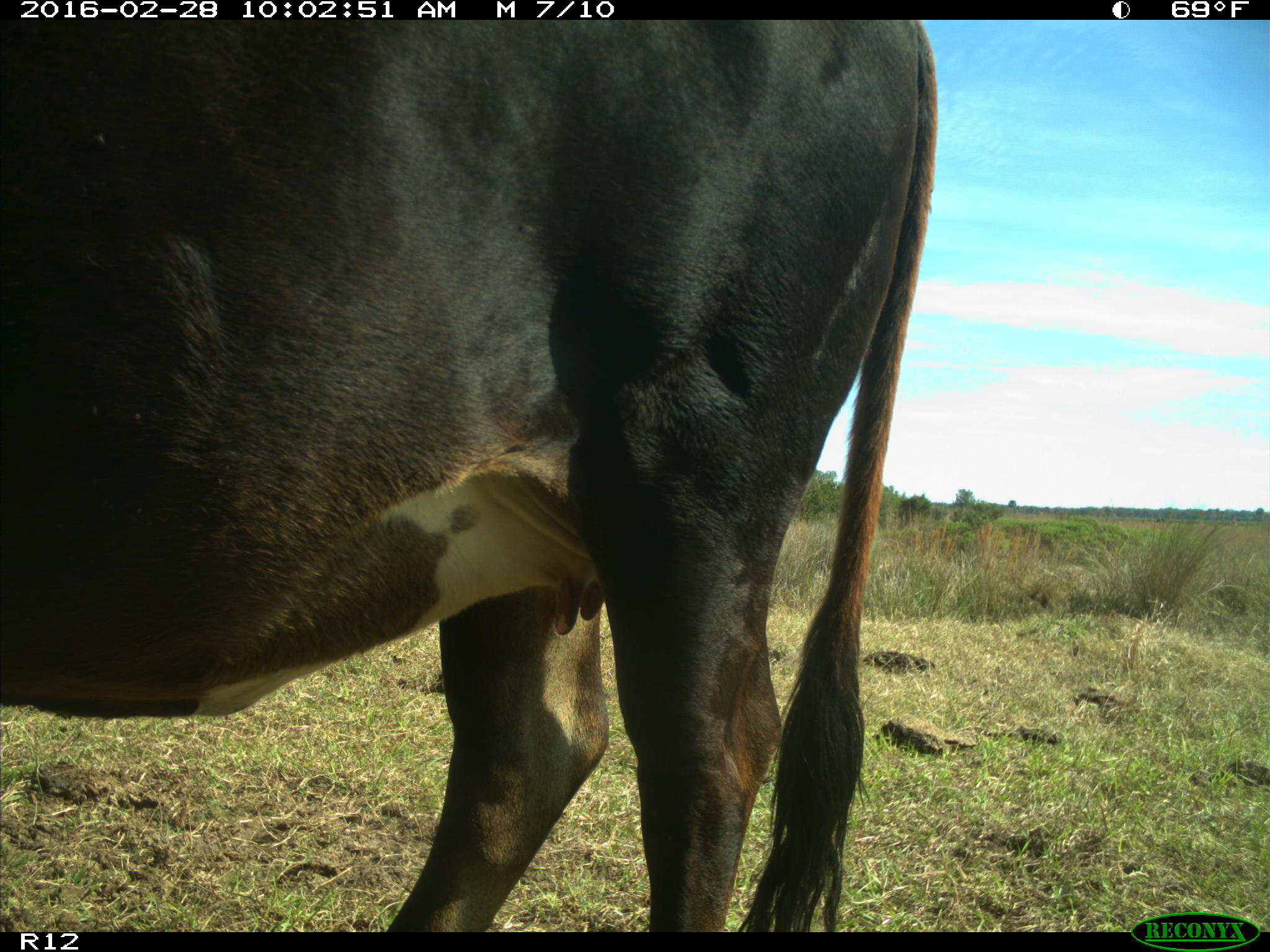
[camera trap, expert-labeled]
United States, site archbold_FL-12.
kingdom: Animalia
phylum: Chordata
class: Mammalia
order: Artiodactyla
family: Bovidae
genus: Bos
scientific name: Bos taurus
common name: domestic cow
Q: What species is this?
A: Bos taurus (domestic cow).